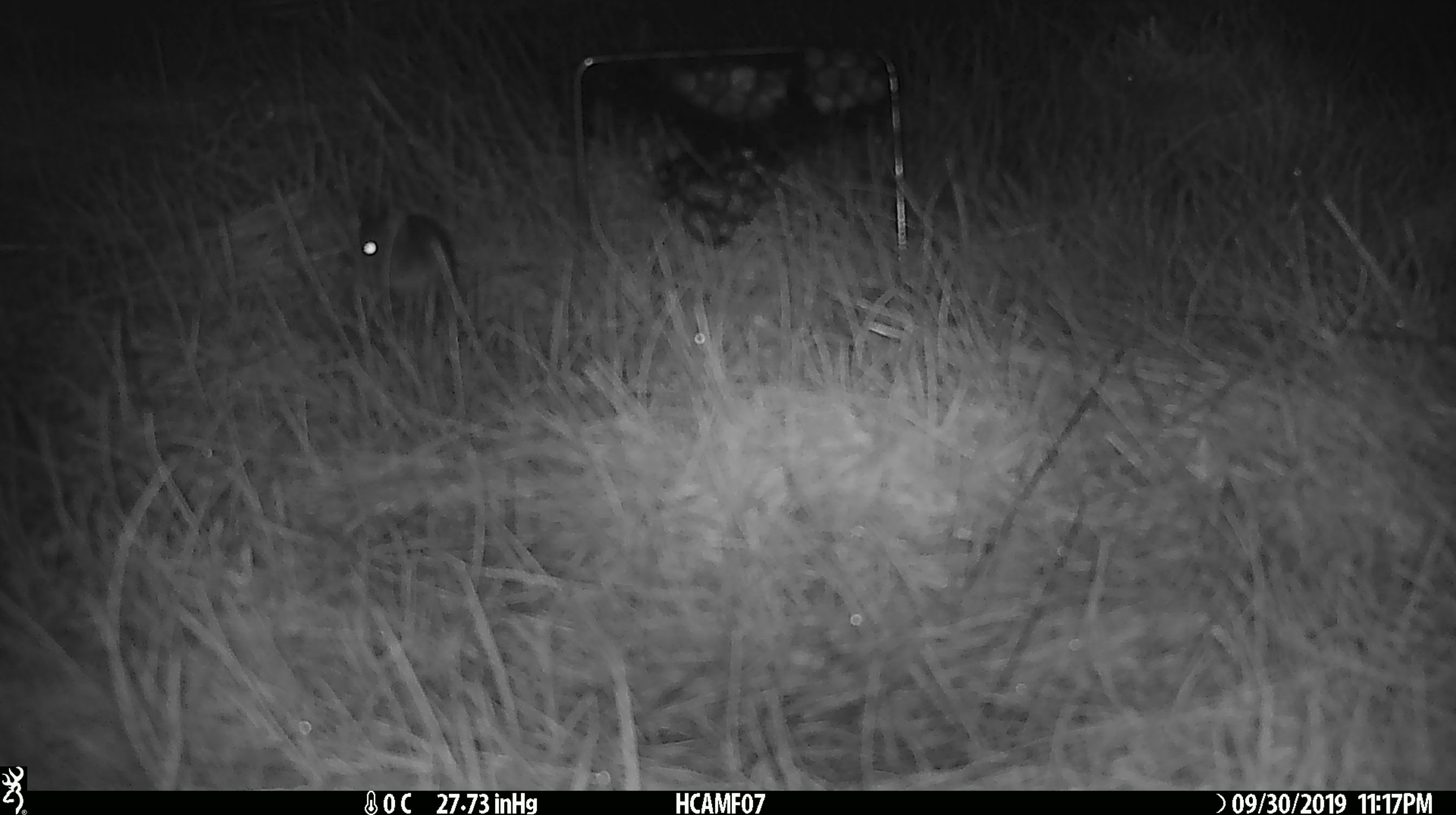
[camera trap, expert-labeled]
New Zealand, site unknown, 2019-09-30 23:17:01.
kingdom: Animalia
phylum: Chordata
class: Mammalia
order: Rodentia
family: Muridae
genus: Mus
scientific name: Mus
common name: mouse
Mouse (Mus).